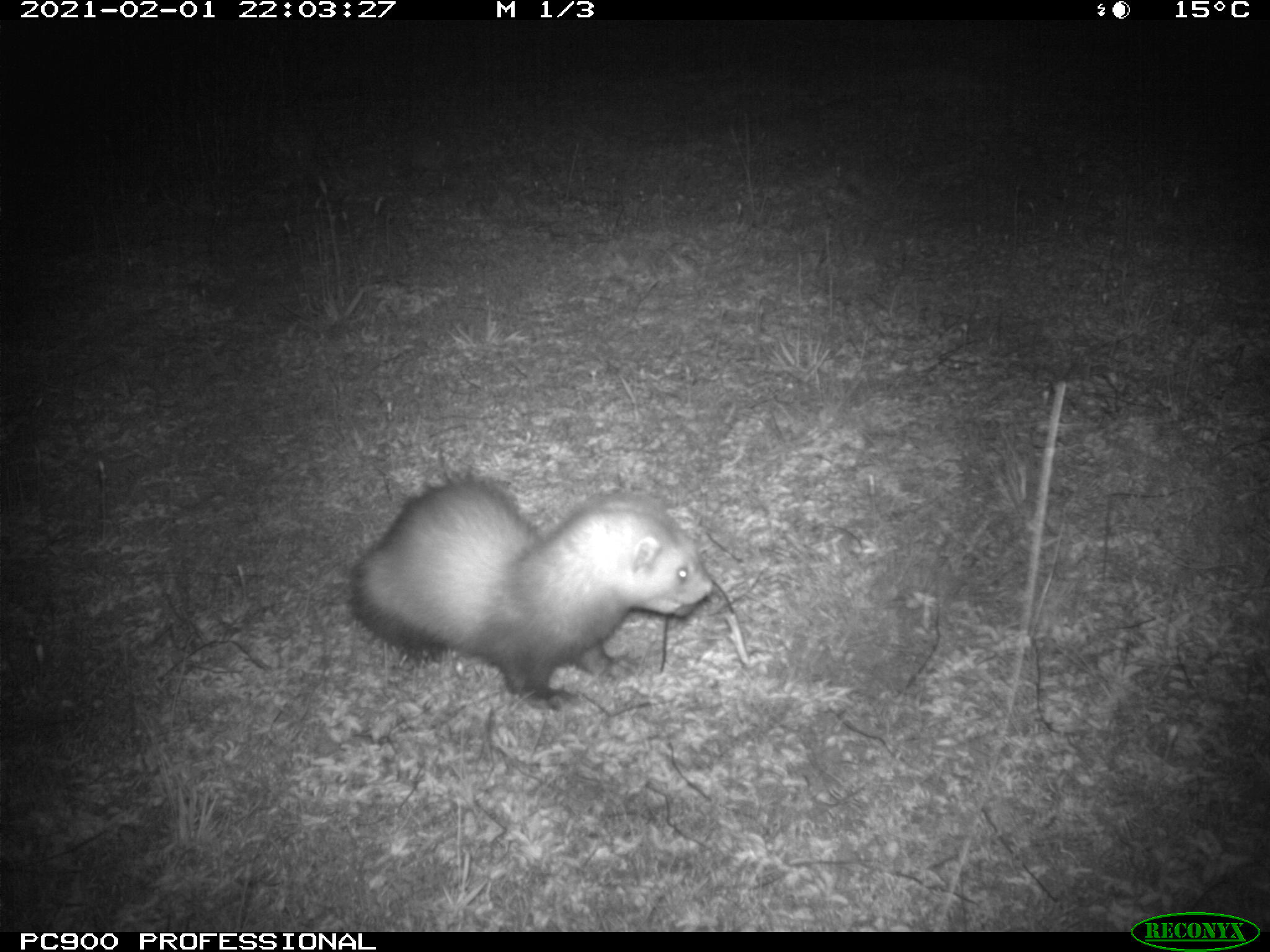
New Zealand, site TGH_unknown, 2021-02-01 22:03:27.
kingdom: Animalia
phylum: Chordata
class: Mammalia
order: Carnivora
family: Mustelidae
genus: Mustela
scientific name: Mustela furo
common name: ferret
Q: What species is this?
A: Ferret (Mustela furo).